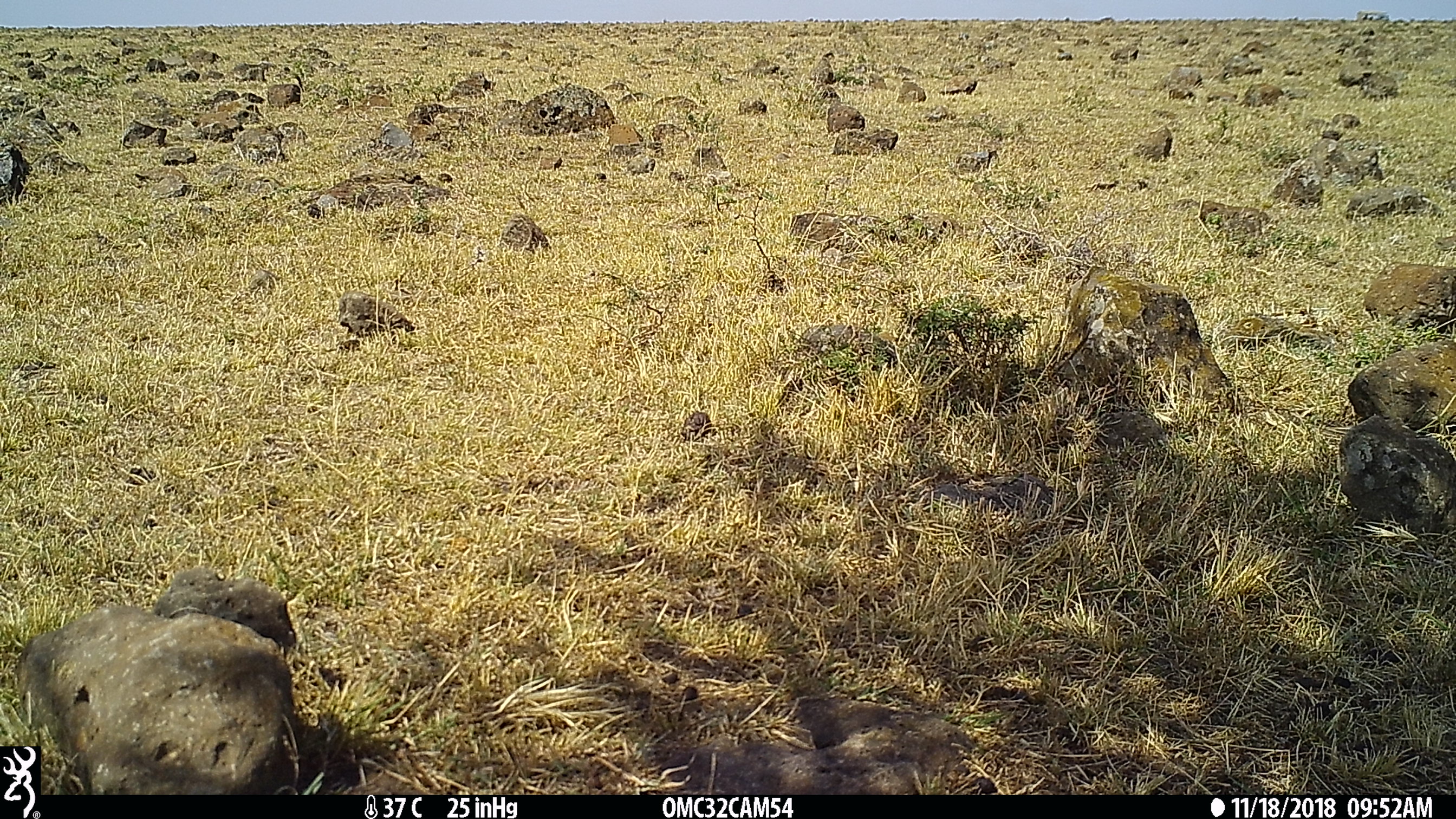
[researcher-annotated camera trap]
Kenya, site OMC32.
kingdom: Animalia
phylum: Chordata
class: Mammalia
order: Artiodactyla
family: Bovidae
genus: Connochaetes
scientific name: Connochaetes taurinus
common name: blue wildebeest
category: wildebeest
Wildebeest (blue wildebeest) (Connochaetes taurinus).